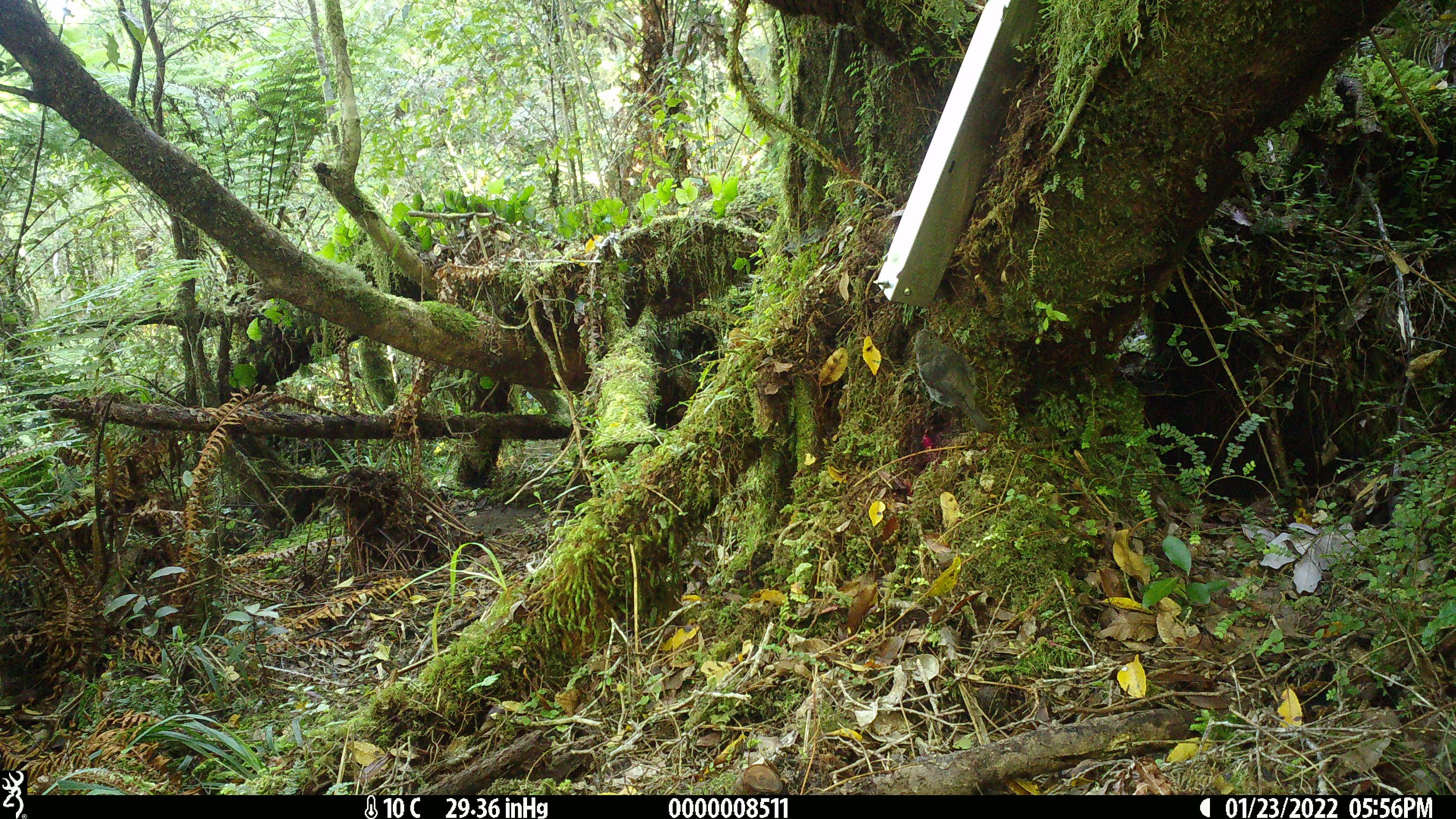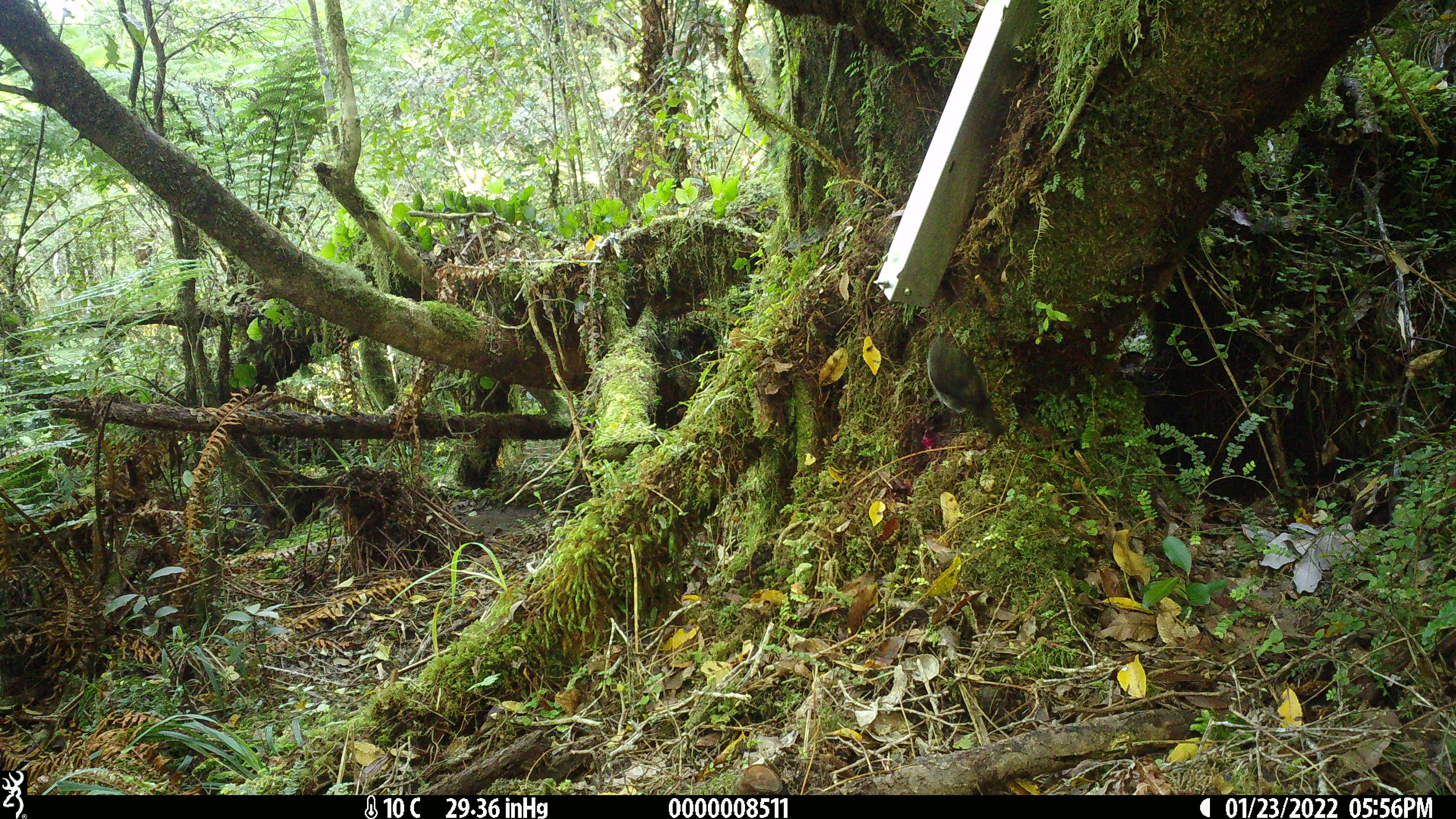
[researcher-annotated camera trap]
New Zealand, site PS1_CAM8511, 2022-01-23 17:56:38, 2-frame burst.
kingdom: Animalia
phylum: Chordata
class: Aves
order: Passeriformes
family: Petroicidae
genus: Petroica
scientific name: Petroica australis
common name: new zealand robin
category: robin